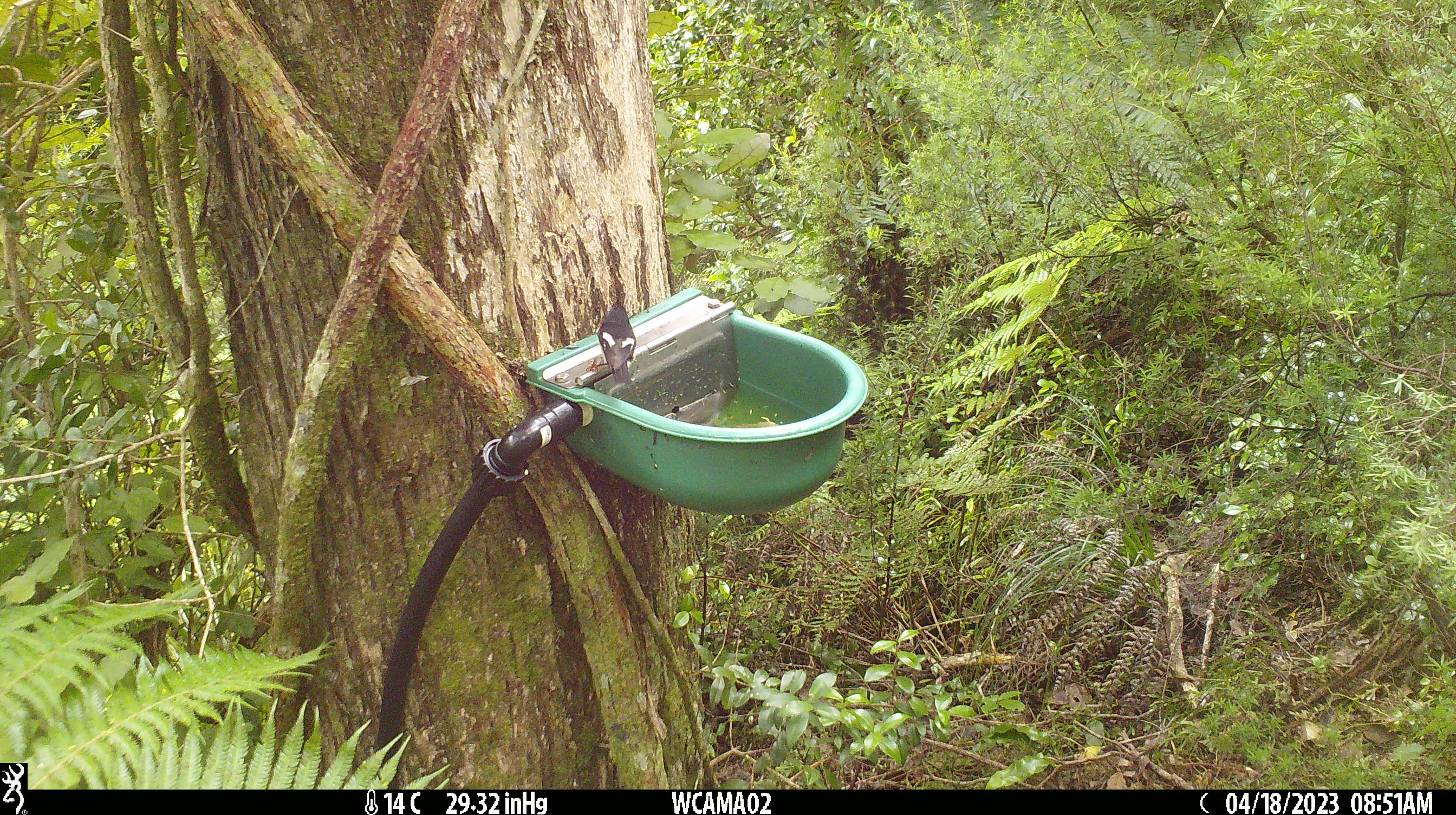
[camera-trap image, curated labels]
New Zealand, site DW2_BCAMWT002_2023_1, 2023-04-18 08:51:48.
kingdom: Animalia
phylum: Chordata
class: Aves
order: Passeriformes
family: Petroicidae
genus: Petroica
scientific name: Petroica macrocephala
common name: tomtit